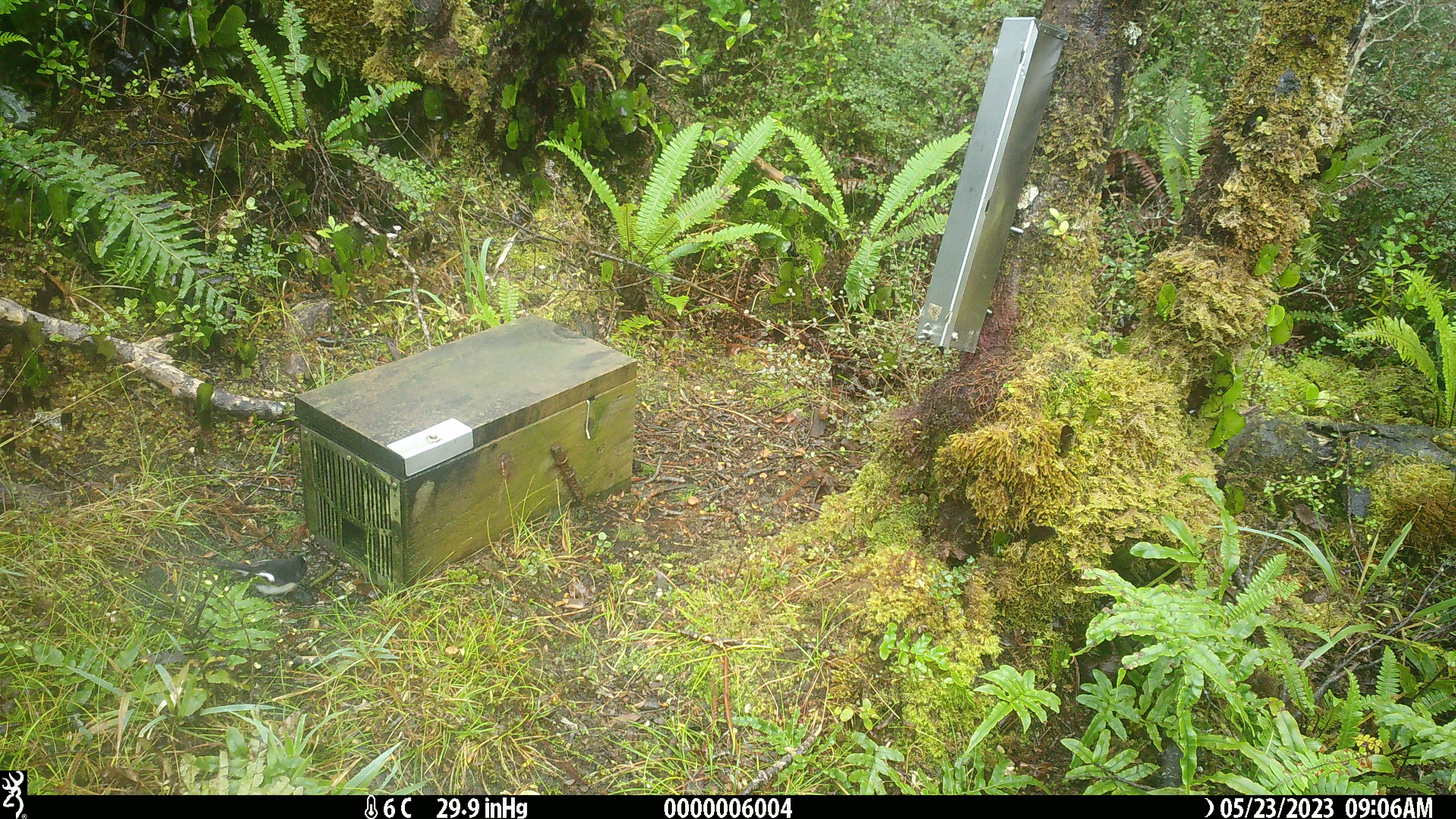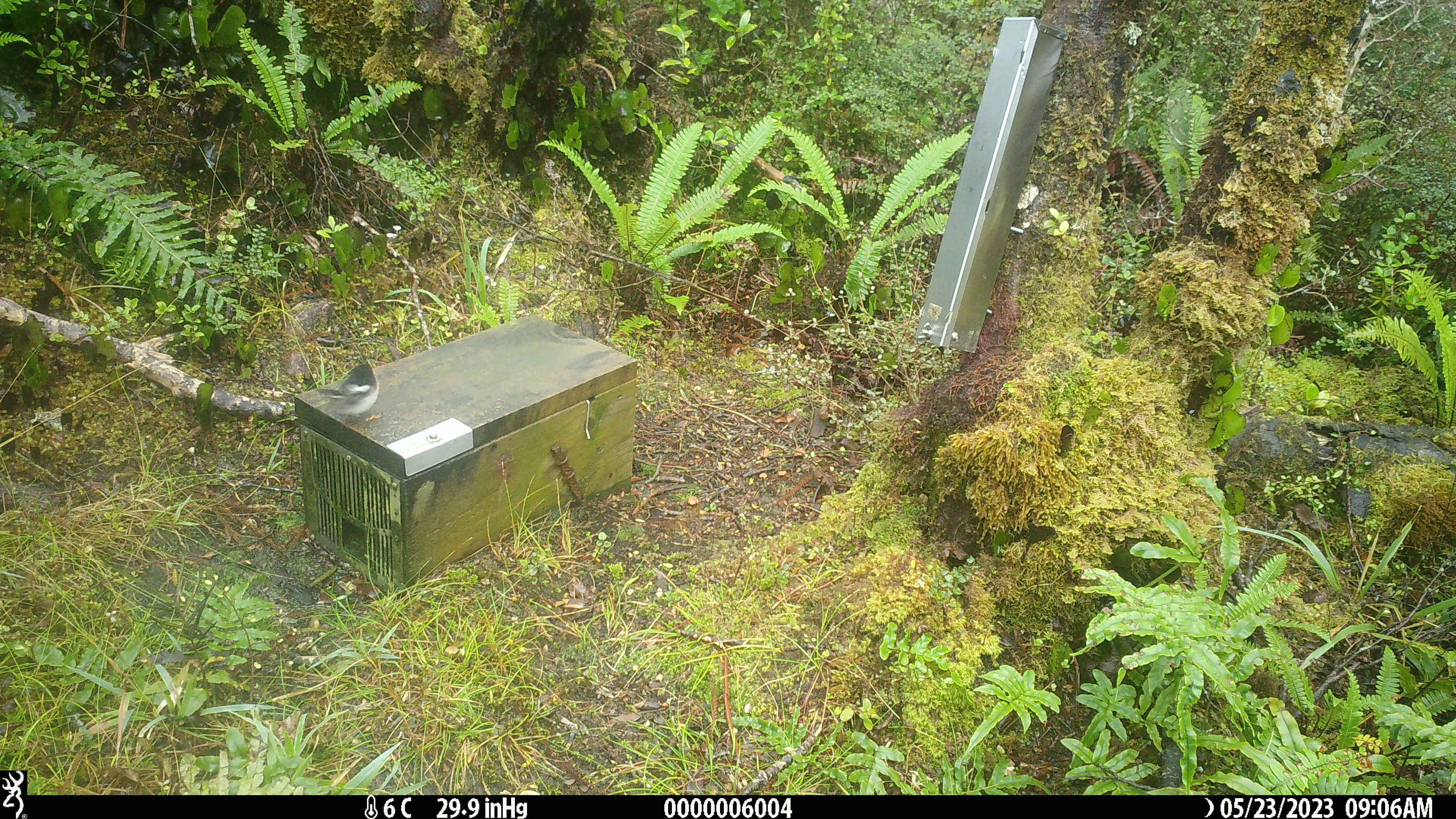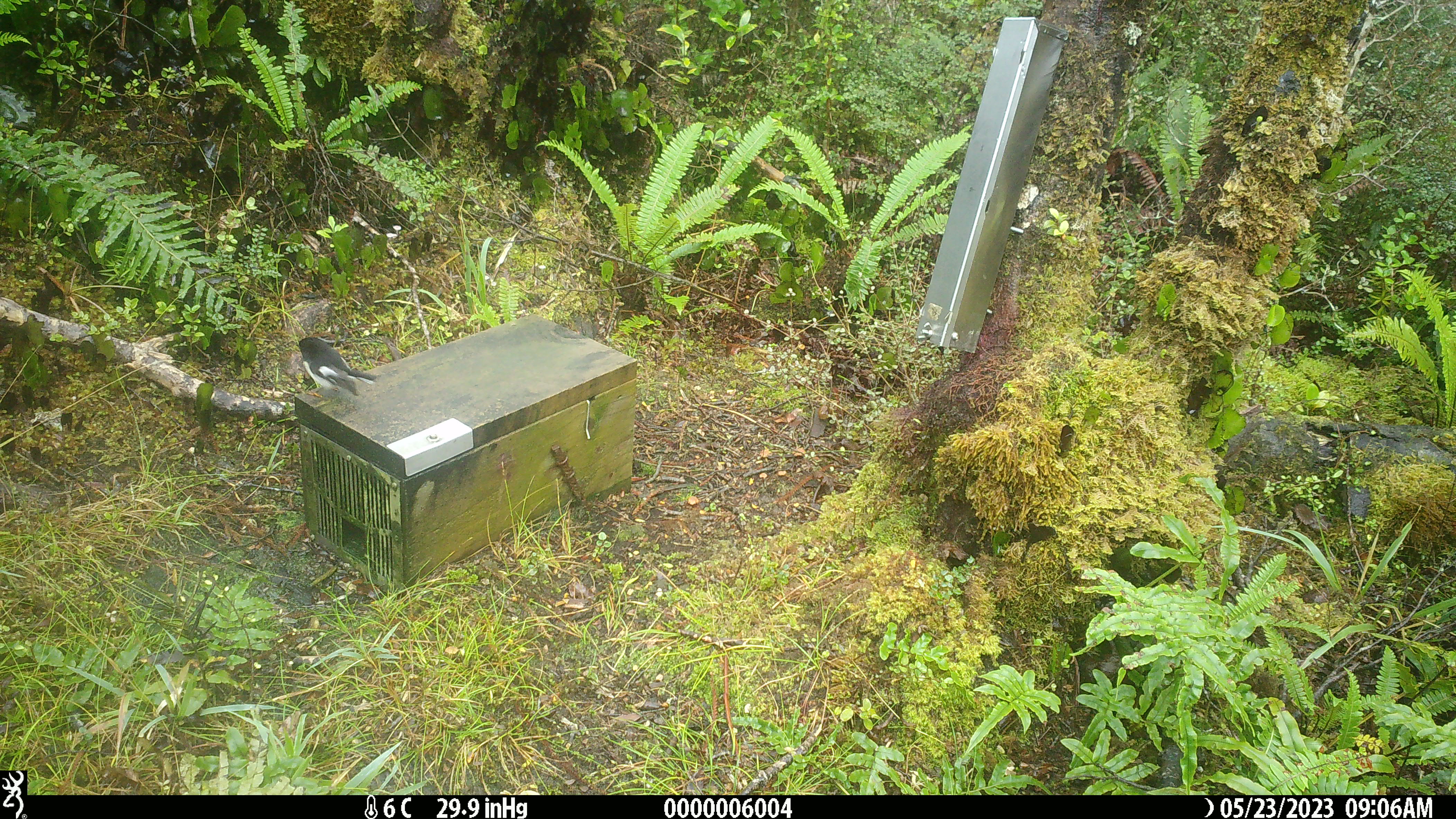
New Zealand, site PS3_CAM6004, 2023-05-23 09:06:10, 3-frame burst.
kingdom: Animalia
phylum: Chordata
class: Aves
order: Passeriformes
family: Petroicidae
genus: Petroica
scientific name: Petroica macrocephala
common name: tomtit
Tomtit (Petroica macrocephala).